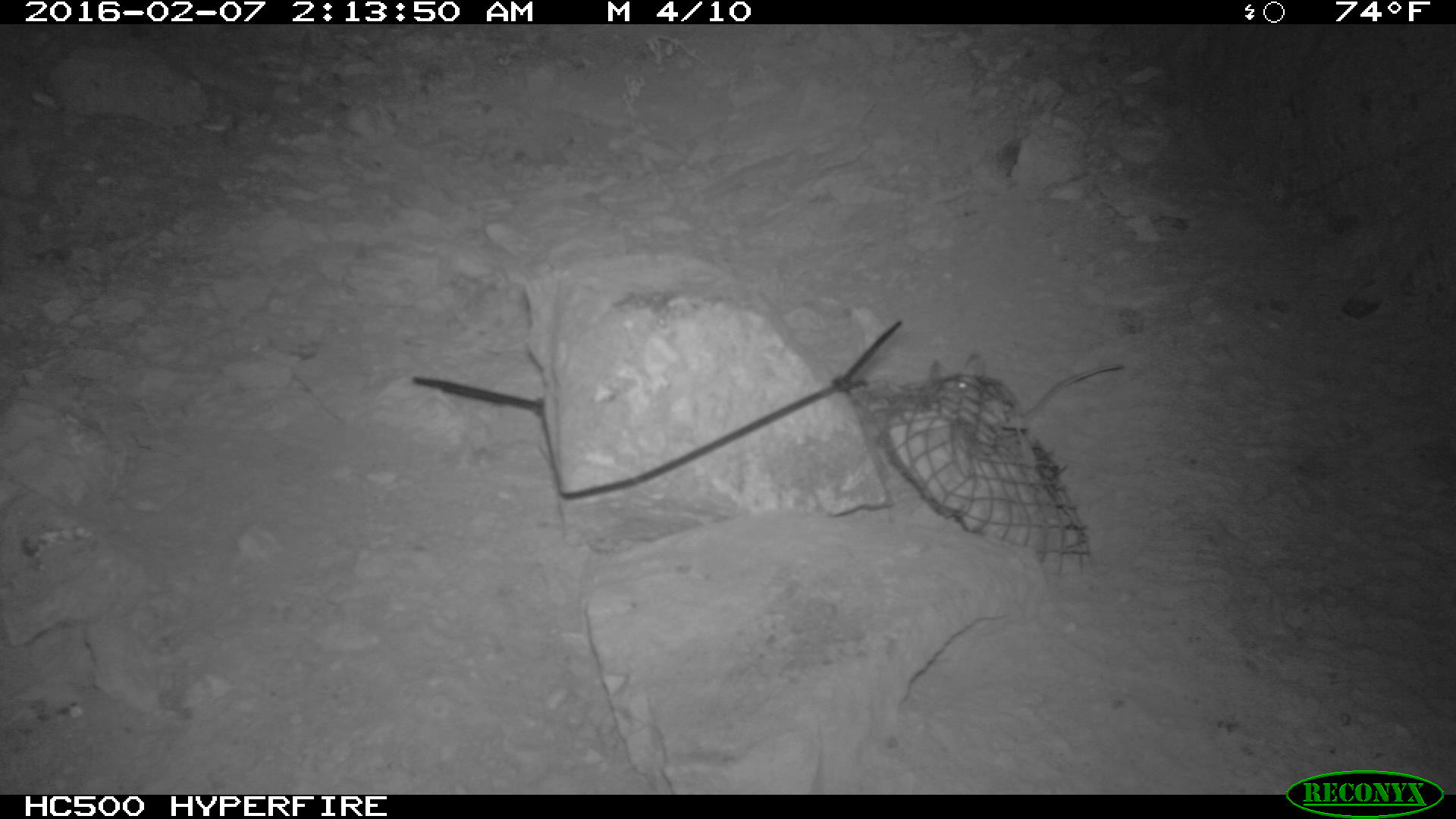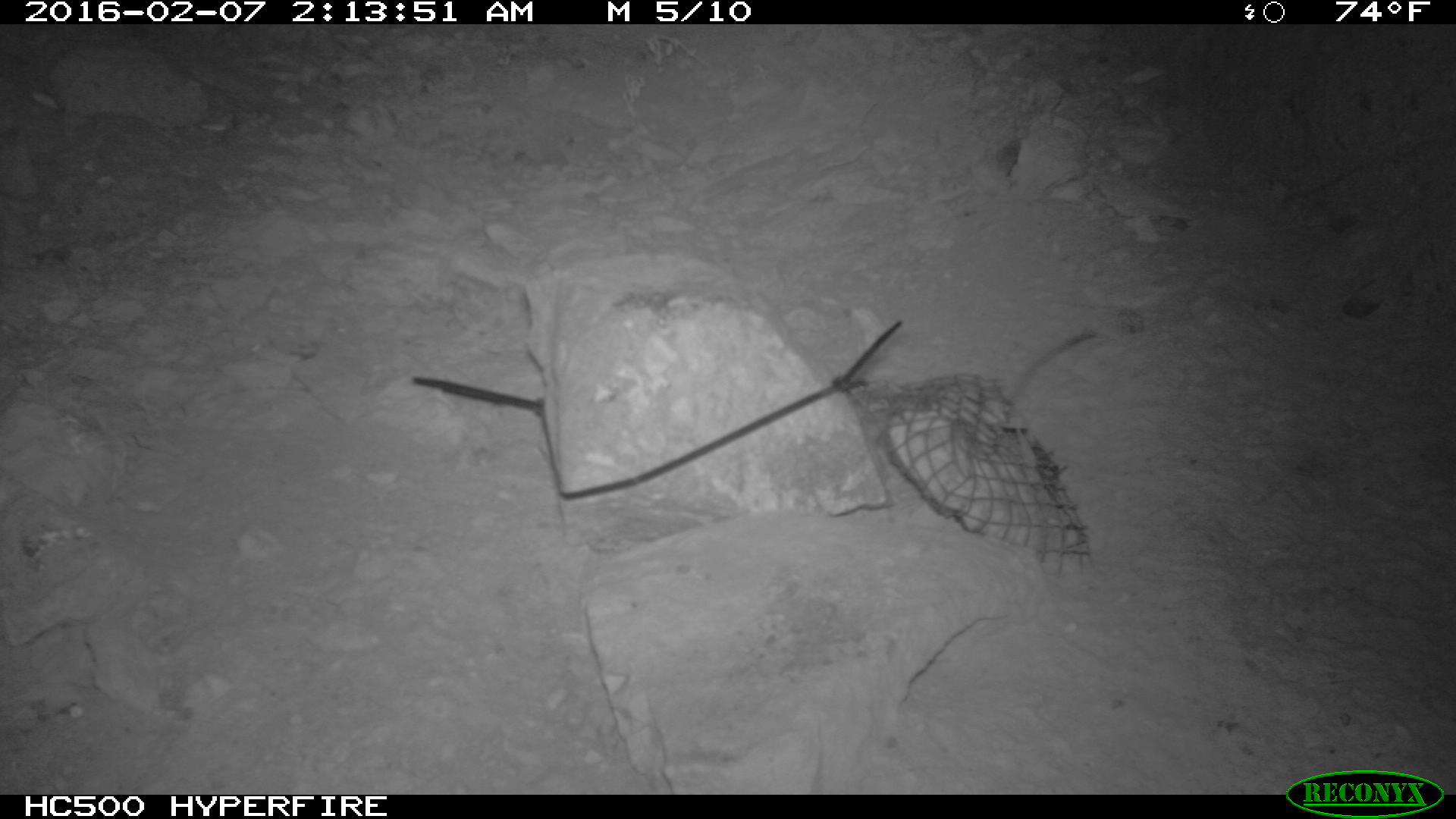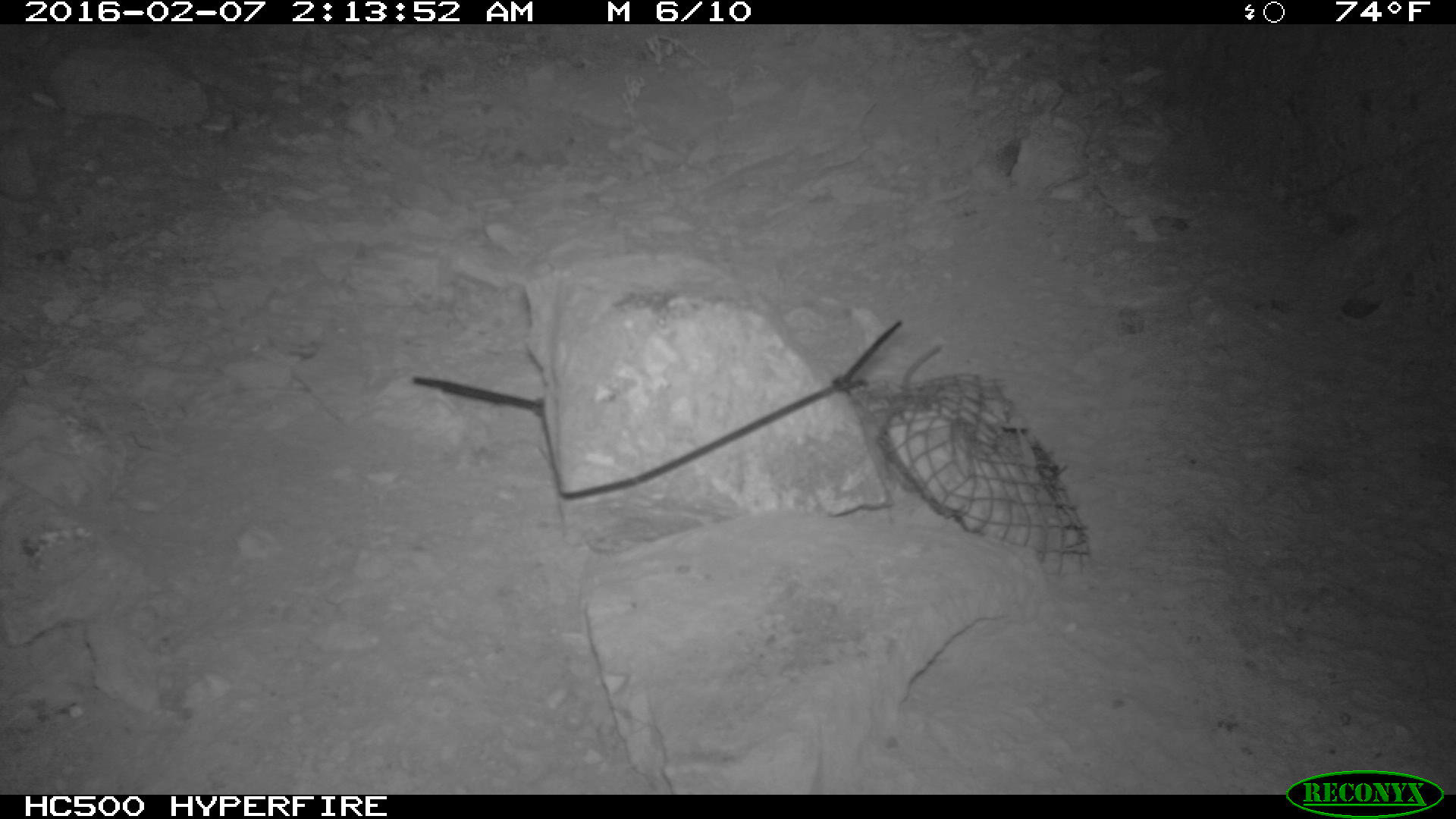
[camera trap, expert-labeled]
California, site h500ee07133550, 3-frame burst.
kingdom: Animalia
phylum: Chordata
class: Mammalia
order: Rodentia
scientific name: Rodentia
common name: rodent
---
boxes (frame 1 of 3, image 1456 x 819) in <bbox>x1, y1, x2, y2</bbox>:
rodent: <bbox>930, 354, 1125, 419</bbox>